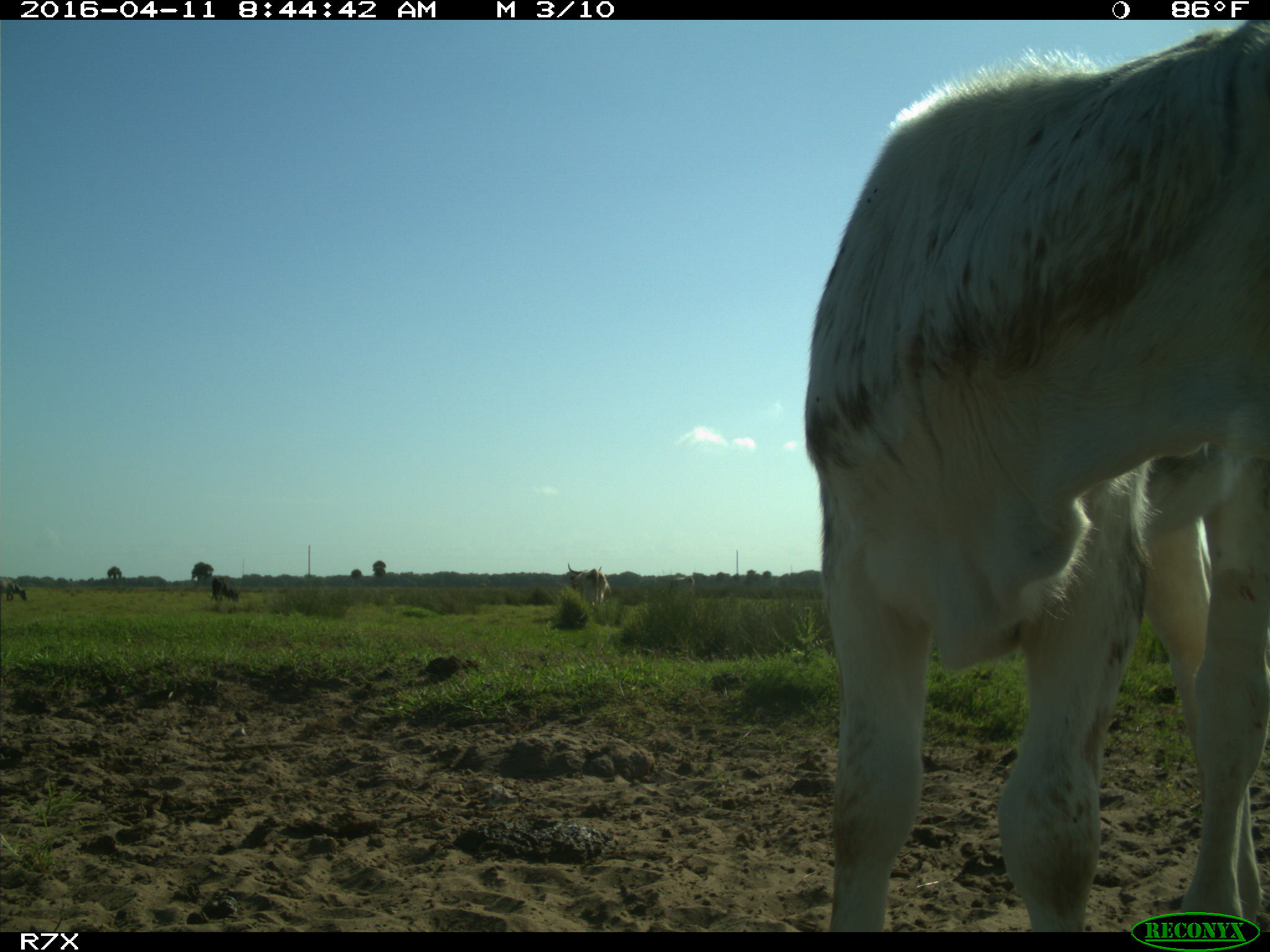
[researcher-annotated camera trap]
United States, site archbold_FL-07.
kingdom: Animalia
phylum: Chordata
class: Mammalia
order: Artiodactyla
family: Bovidae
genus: Bos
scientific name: Bos taurus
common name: domestic cow